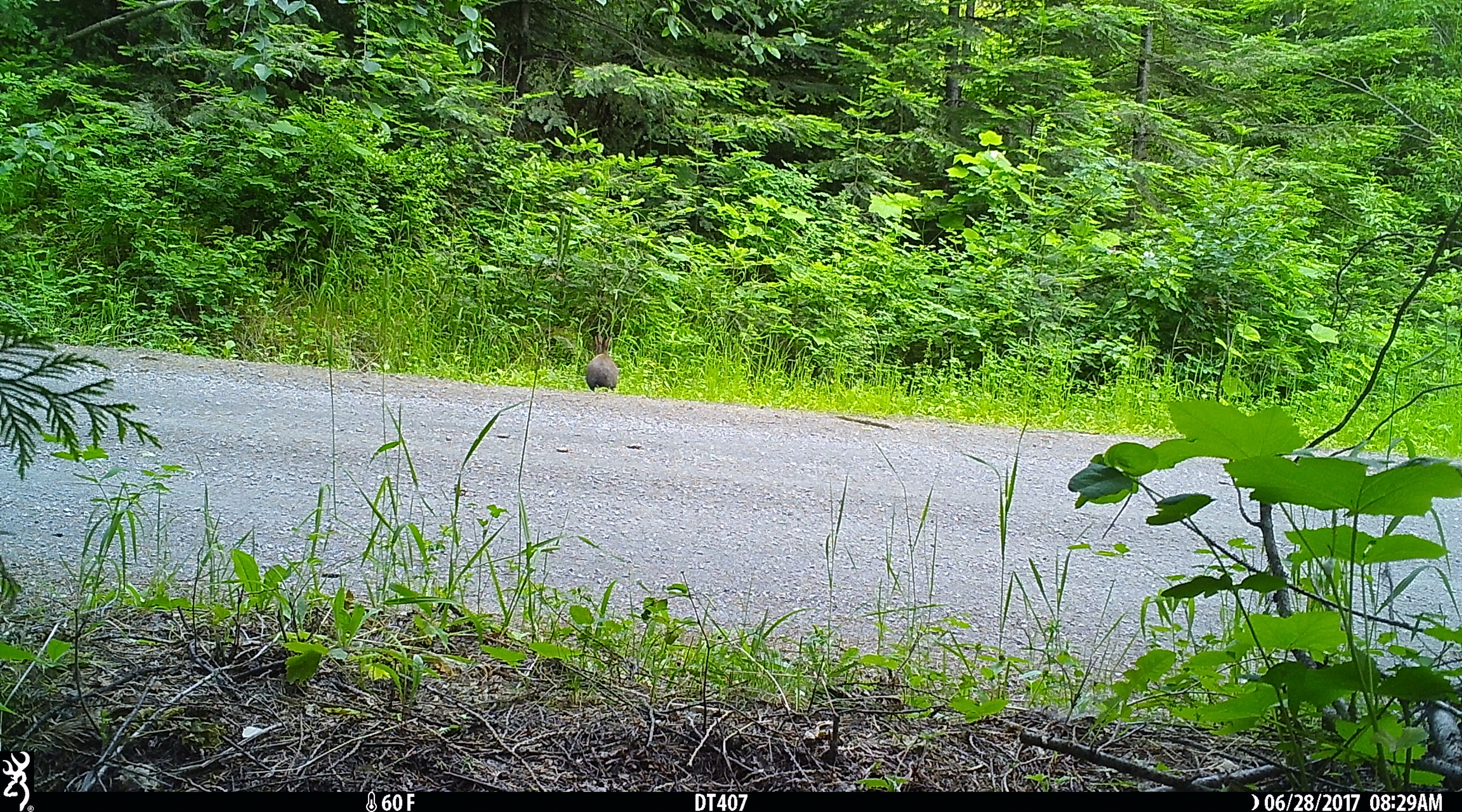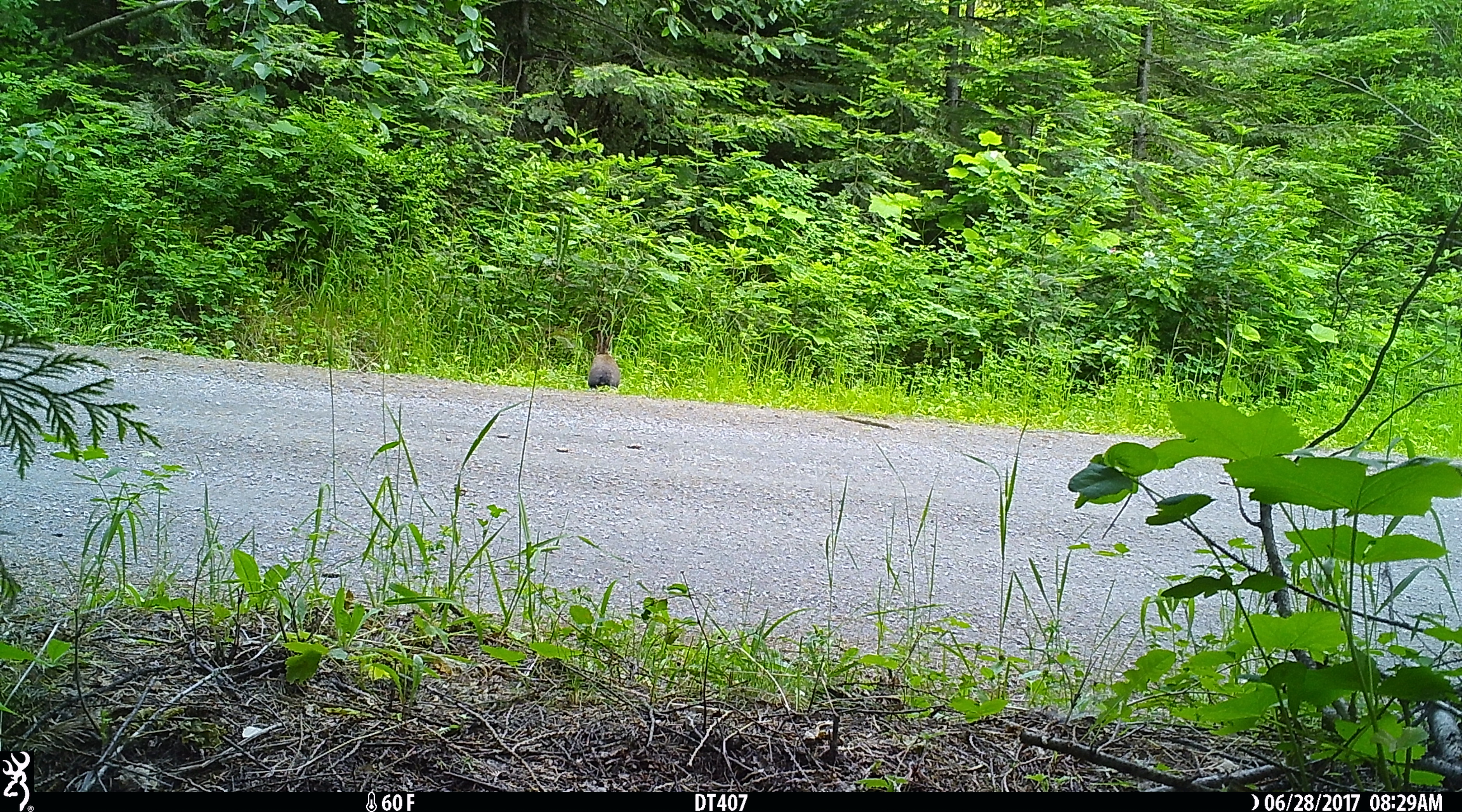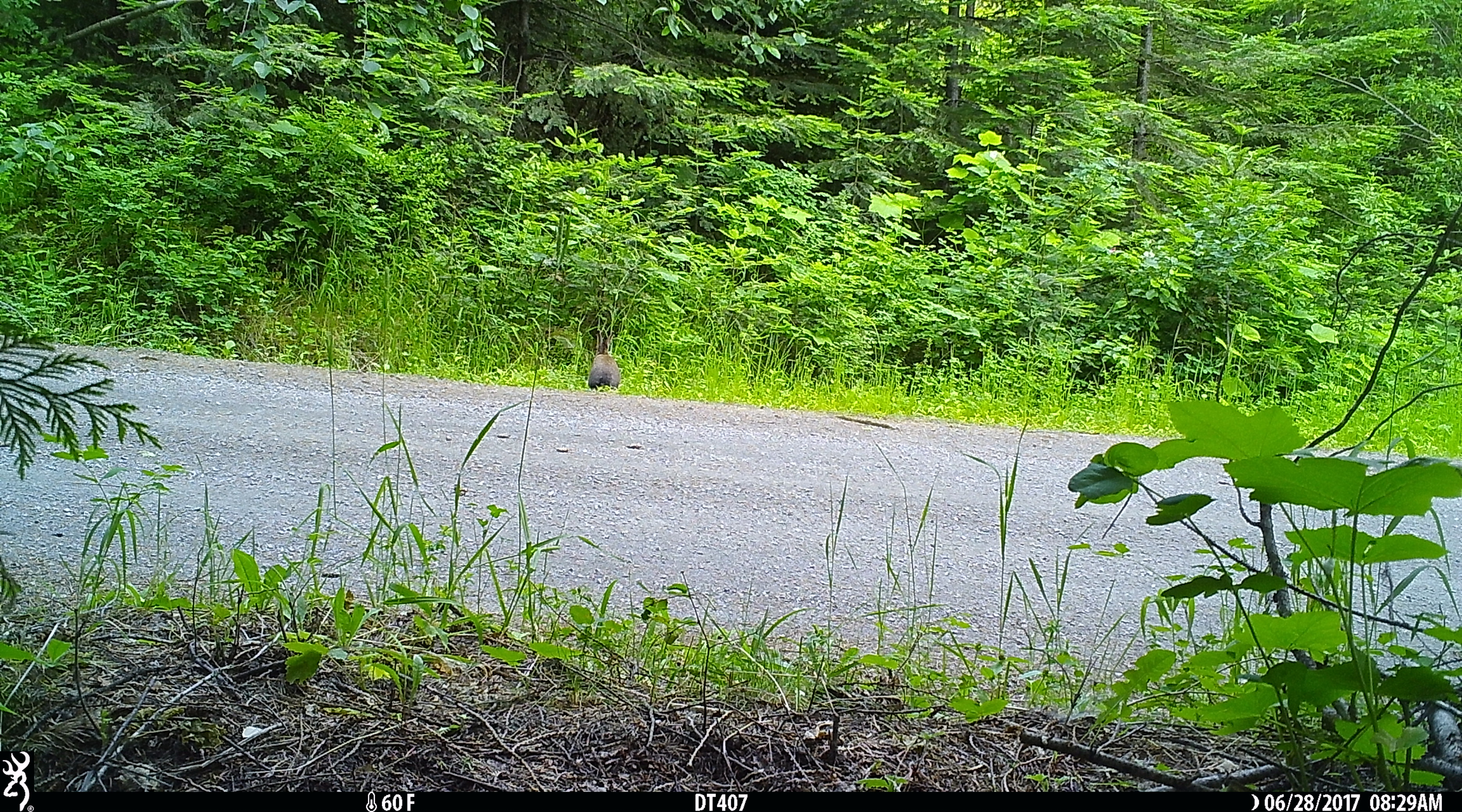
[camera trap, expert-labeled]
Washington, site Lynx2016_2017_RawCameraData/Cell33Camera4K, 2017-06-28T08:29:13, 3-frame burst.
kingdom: Animalia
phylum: Chordata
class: Mammalia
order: Lagomorpha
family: Leporidae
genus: Lepus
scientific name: Lepus americanus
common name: snowshoe hare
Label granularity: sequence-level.